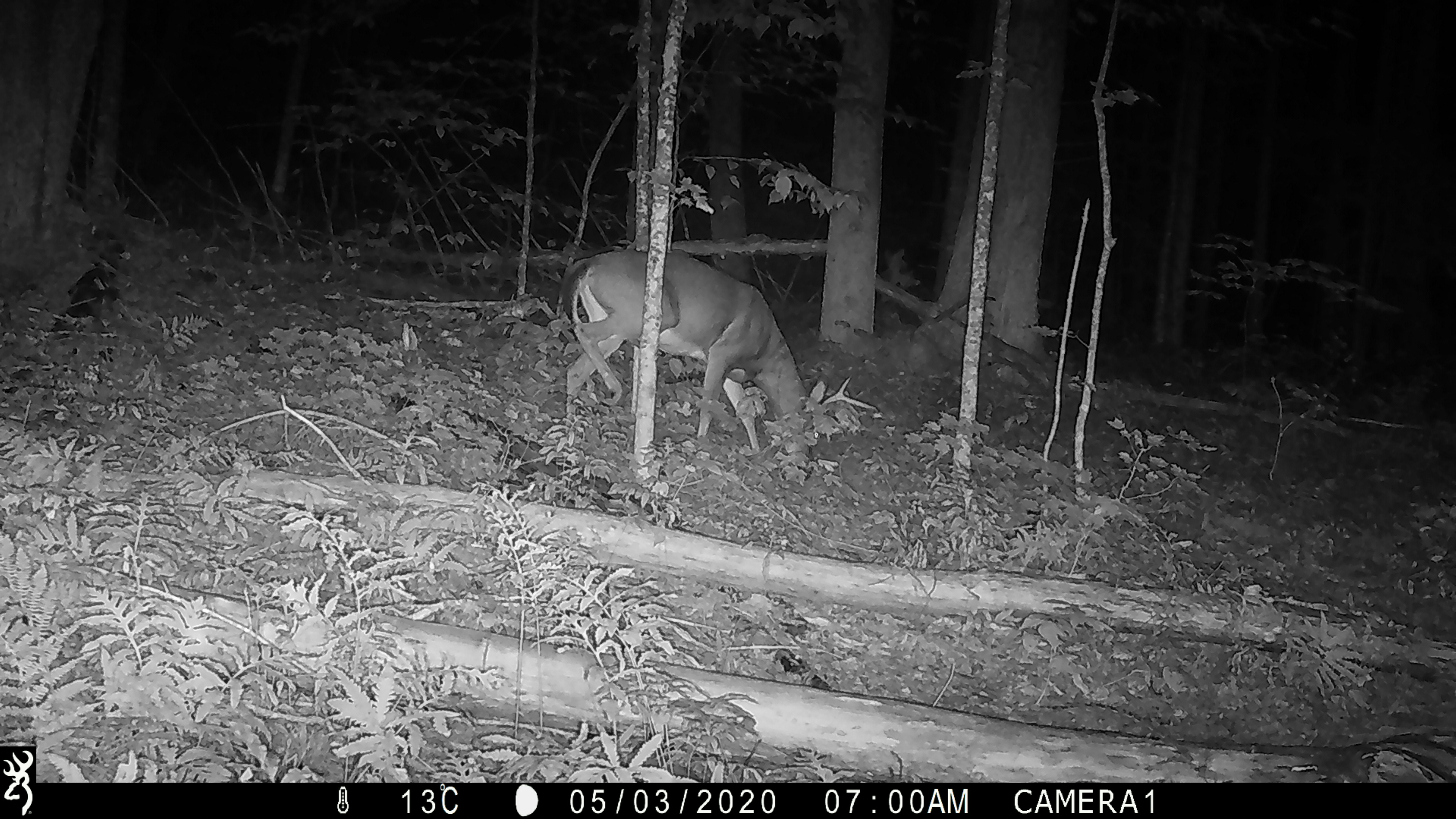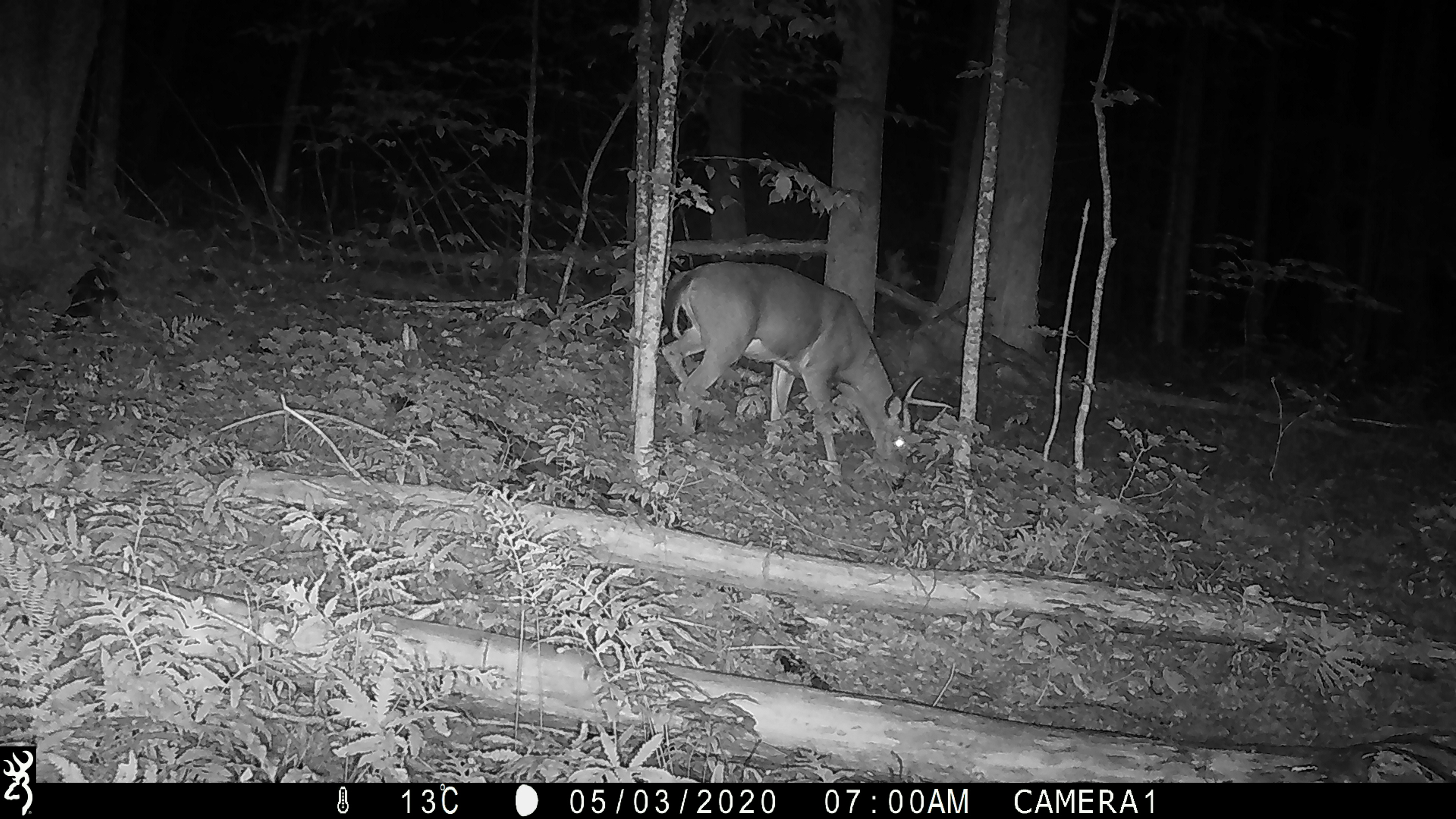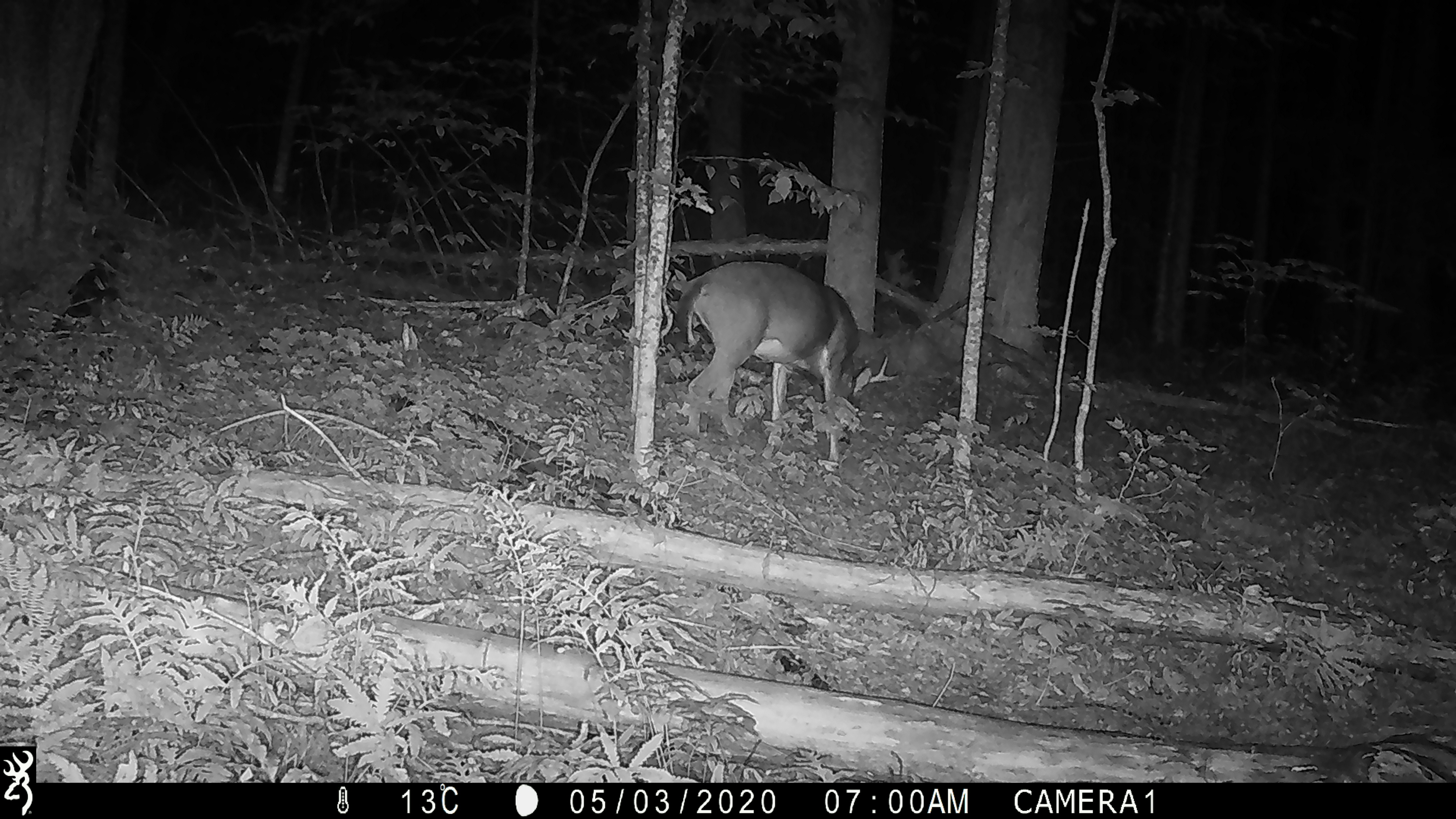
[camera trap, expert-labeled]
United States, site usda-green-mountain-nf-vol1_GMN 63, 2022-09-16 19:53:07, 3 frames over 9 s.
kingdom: Animalia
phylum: Chordata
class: Mammalia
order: Artiodactyla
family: Cervidae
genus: Odocoileus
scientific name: Odocoileus virginianus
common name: white-tailed deer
White-tailed deer (Odocoileus virginianus).